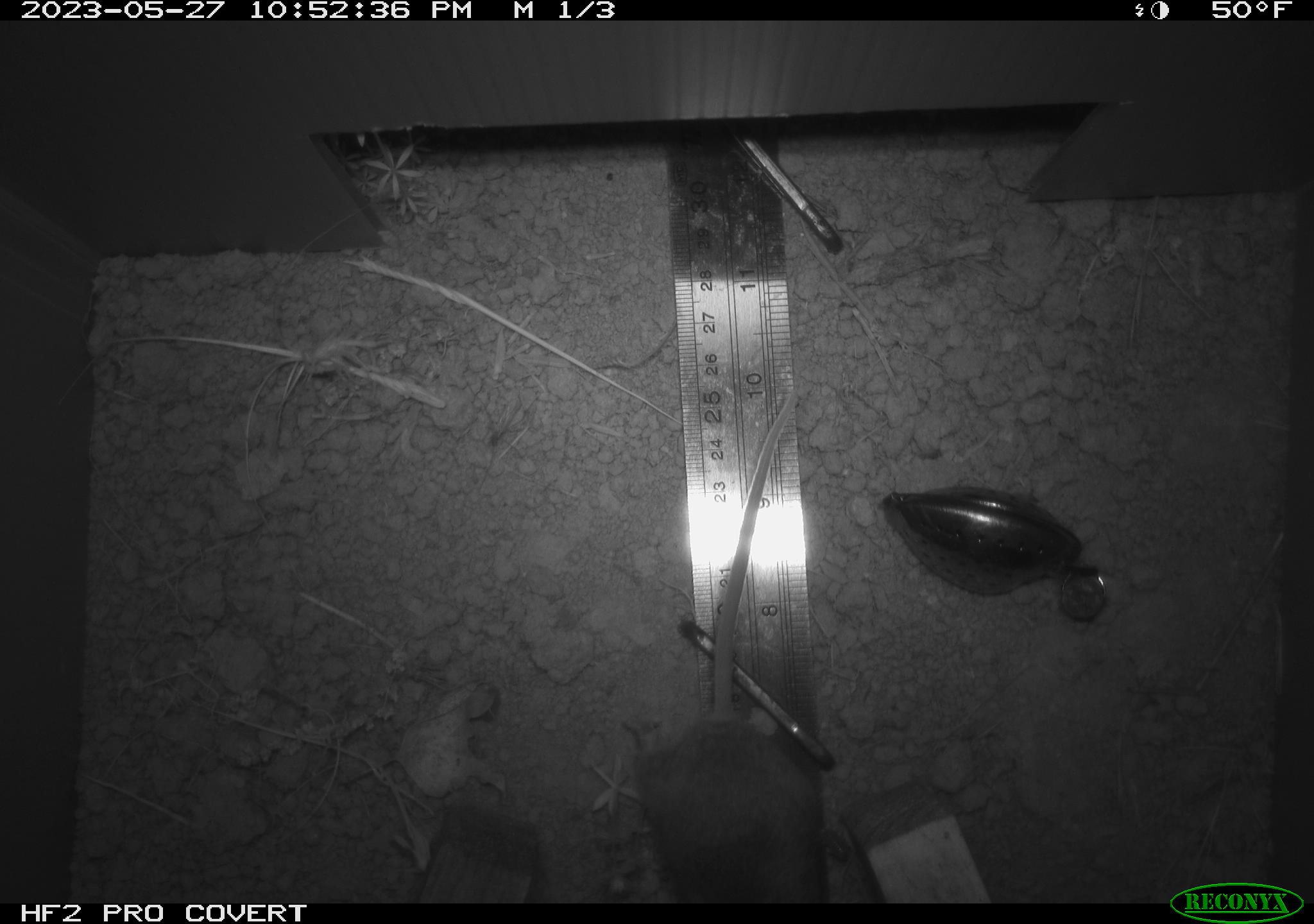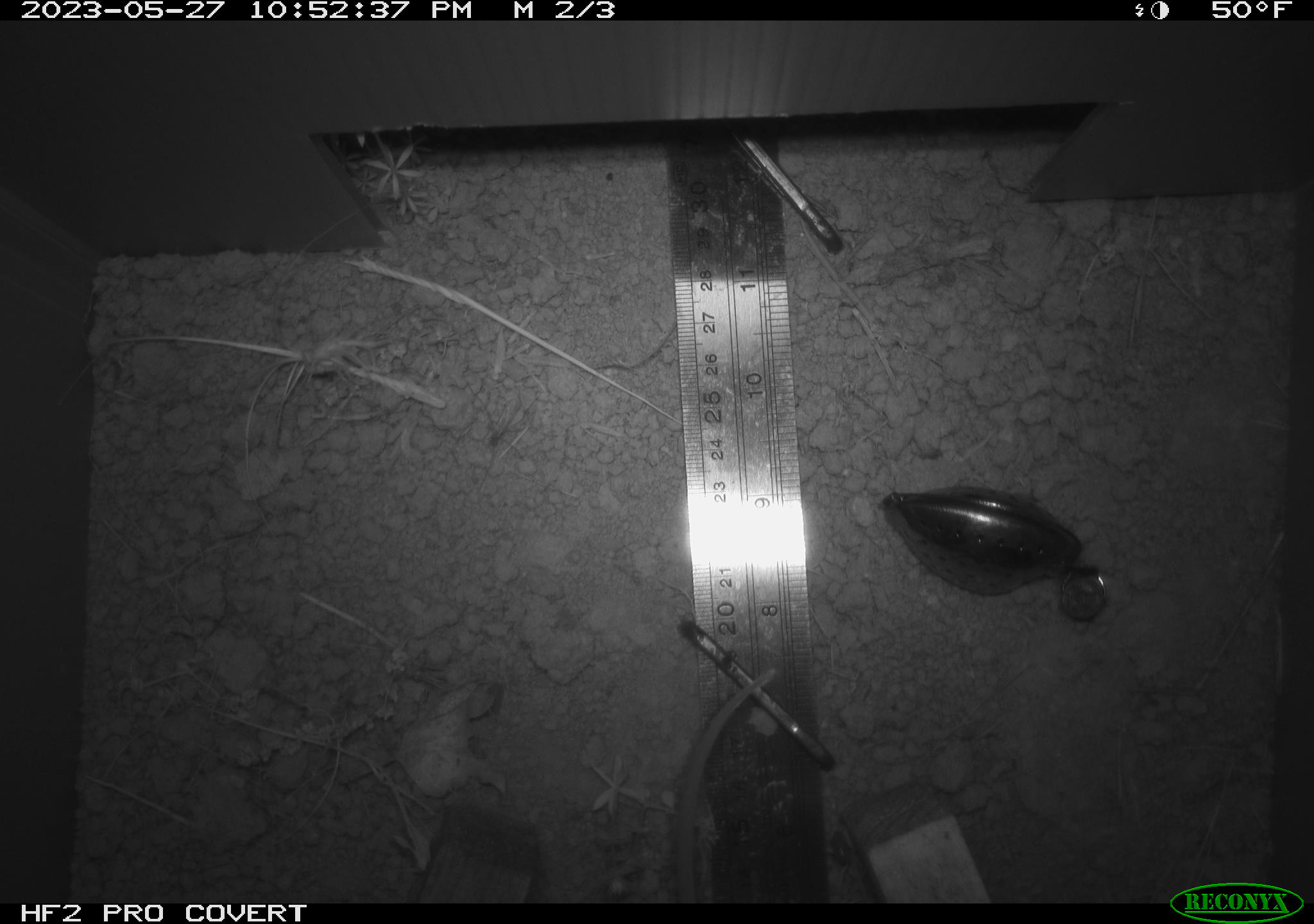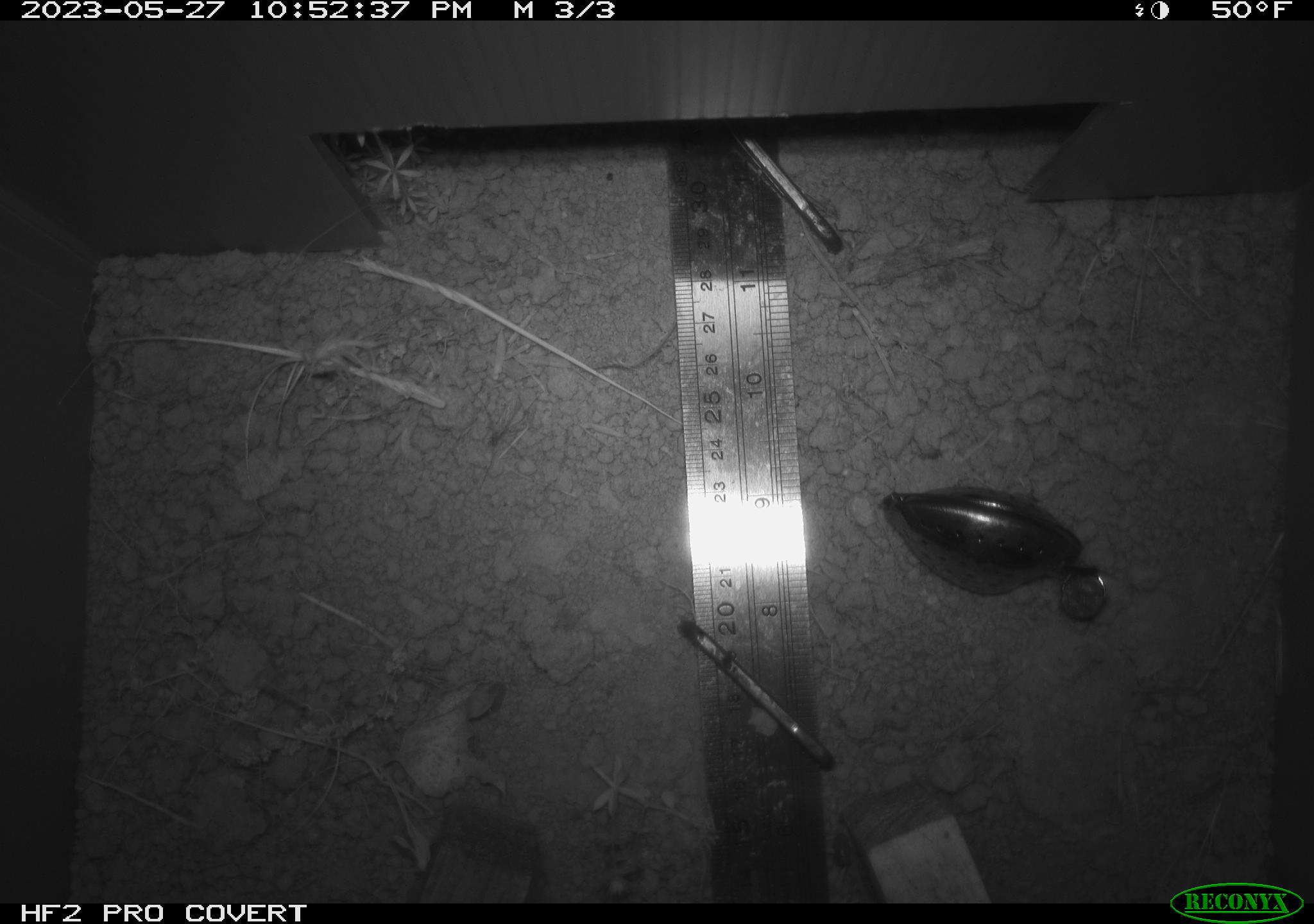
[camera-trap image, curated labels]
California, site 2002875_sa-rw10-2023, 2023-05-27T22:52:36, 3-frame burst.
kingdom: Animalia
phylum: Chordata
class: Mammalia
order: Rodentia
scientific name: Rodentia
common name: mouse species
Mouse species (Rodentia).